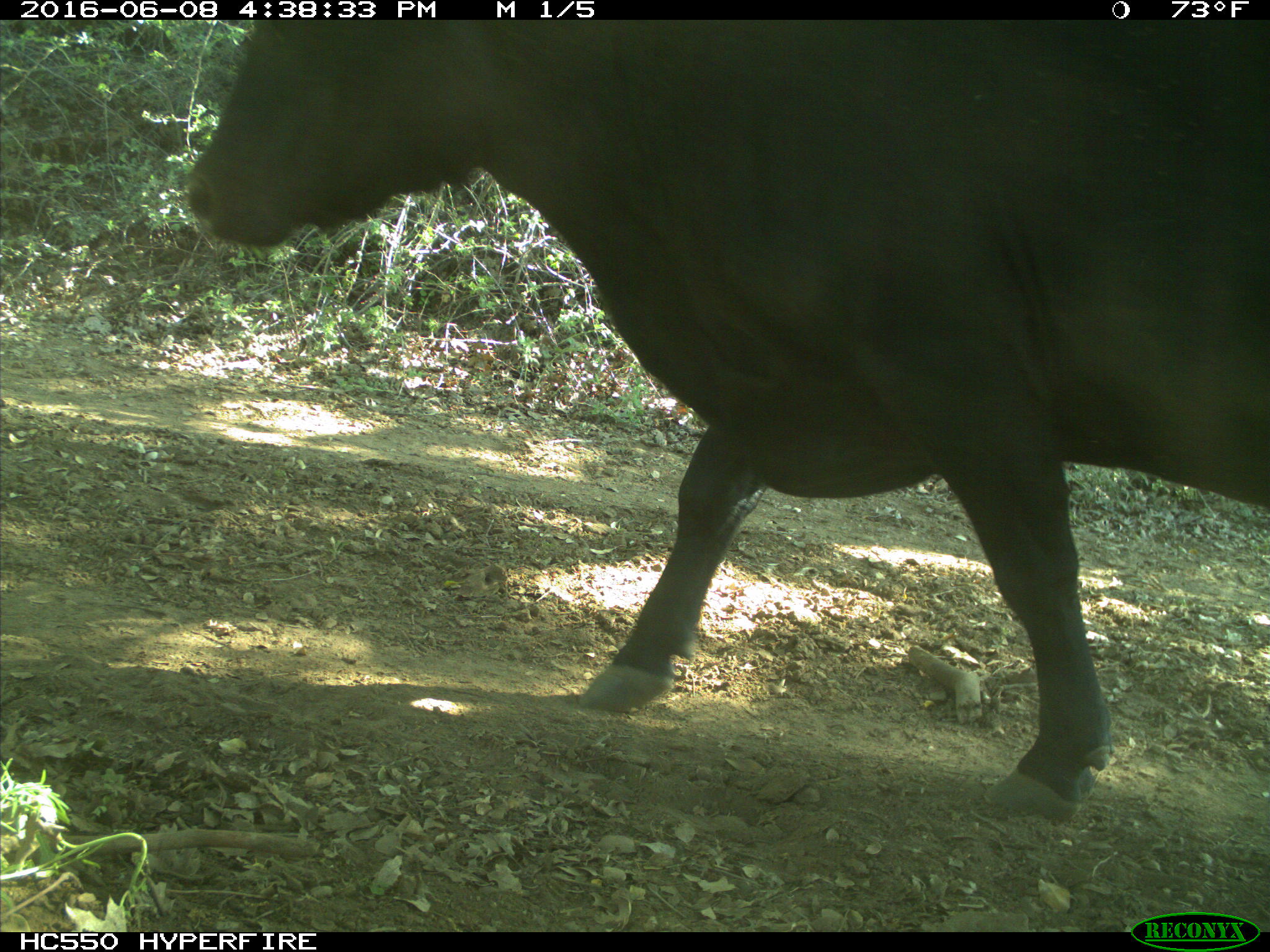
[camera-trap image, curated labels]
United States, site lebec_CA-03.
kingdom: Animalia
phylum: Chordata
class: Mammalia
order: Artiodactyla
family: Bovidae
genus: Bos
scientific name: Bos taurus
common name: domestic cow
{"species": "Bos taurus (domestic cow)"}